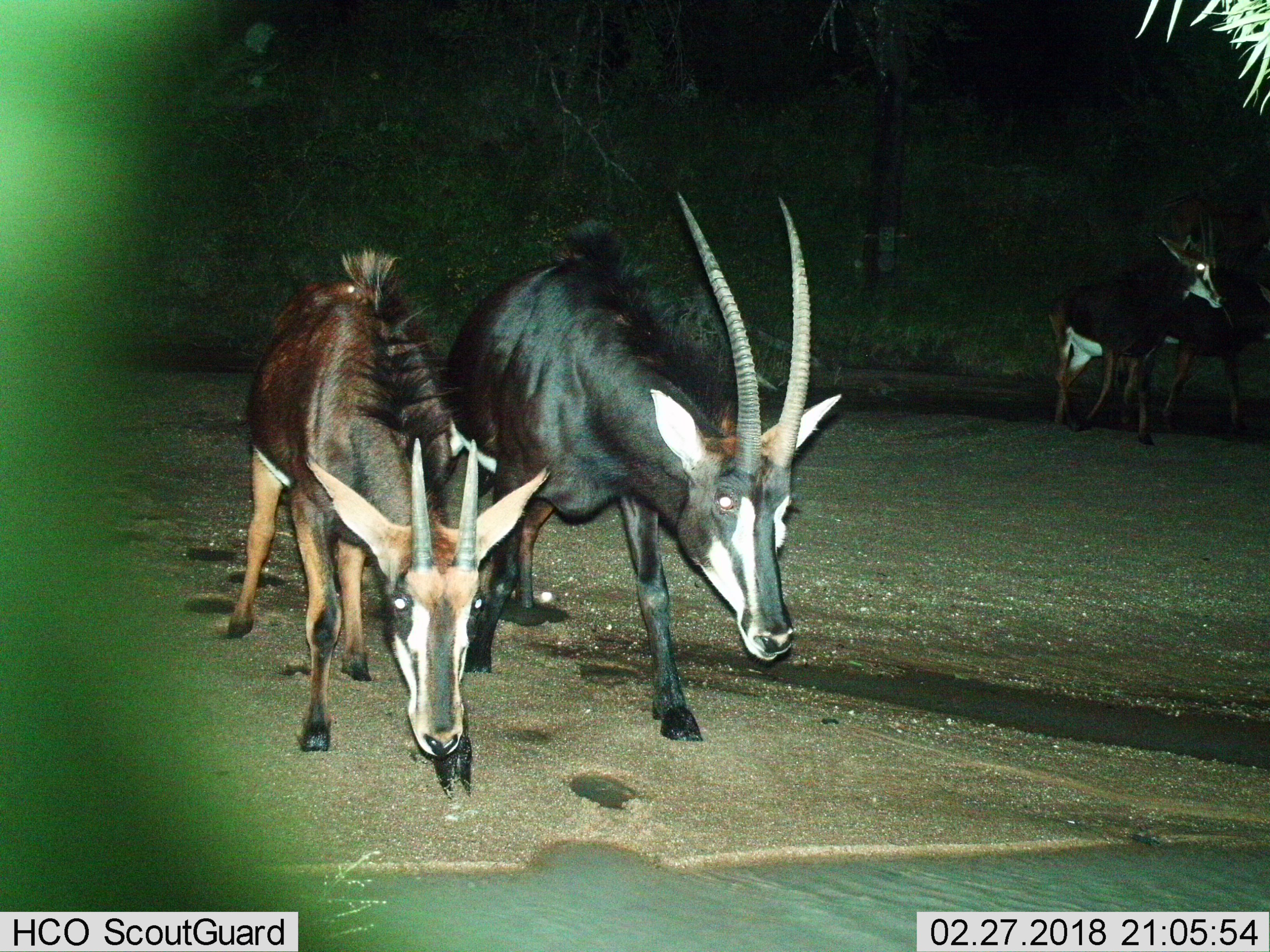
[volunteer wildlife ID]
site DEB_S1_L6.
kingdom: Animalia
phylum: Chordata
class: Mammalia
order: Artiodactyla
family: Bovidae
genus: Hippotragus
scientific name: Hippotragus niger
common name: sable antelope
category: sable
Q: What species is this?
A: Sable (sable antelope) (Hippotragus niger).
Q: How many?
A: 4.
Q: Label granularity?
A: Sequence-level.